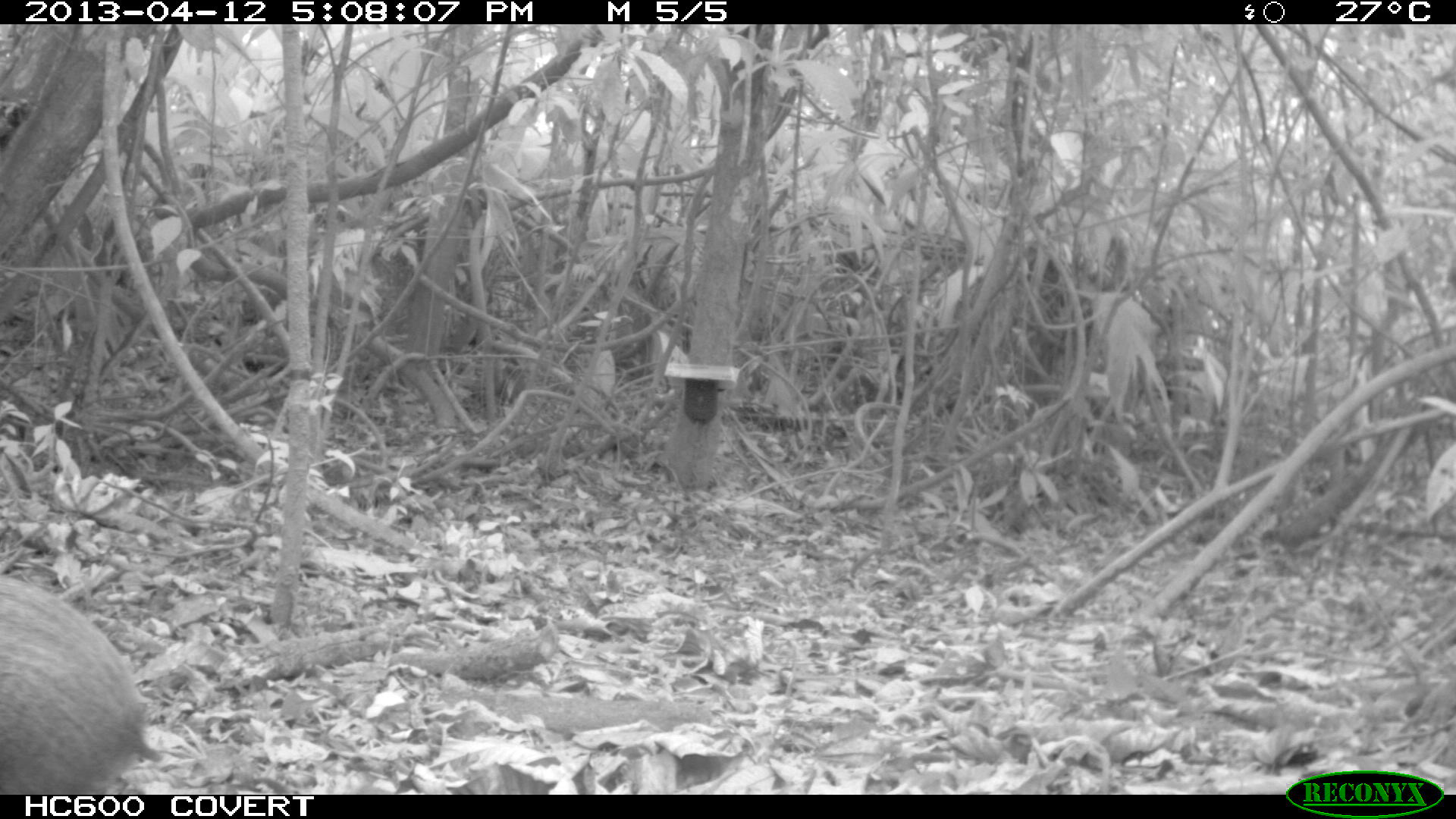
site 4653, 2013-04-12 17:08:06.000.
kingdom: Animalia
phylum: Chordata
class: Mammalia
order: Rodentia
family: Dasyproctidae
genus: Dasyprocta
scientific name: Dasyprocta leporina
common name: red-rumped agouti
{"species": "Dasyprocta leporina (red-rumped agouti)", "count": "2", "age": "adult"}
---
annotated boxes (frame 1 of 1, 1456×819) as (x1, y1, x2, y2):
dasyprocta leporina: (0, 574, 162, 794)